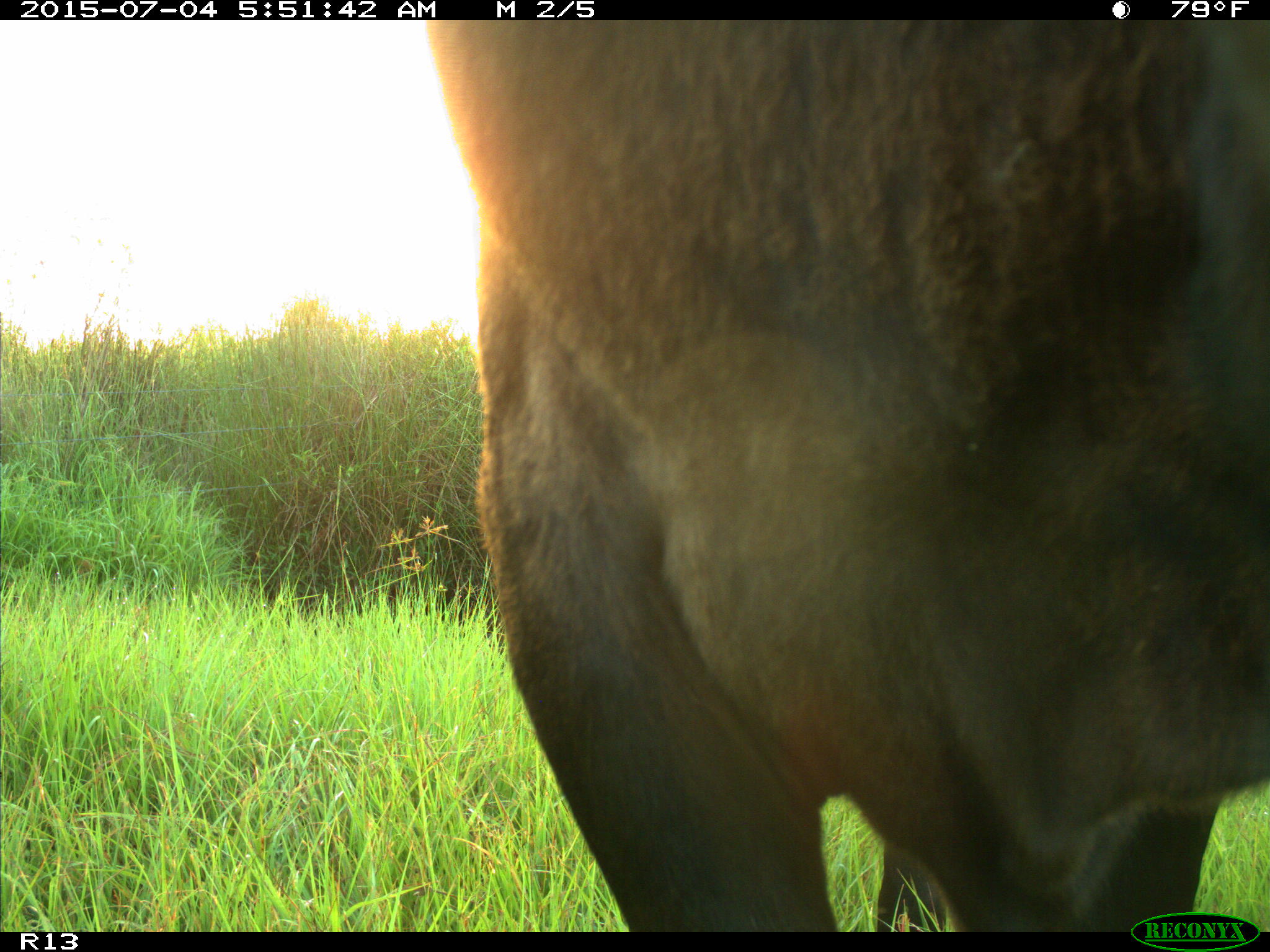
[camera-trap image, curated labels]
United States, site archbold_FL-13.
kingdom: Animalia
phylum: Chordata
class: Mammalia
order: Artiodactyla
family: Bovidae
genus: Bos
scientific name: Bos taurus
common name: domestic cow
Bos taurus (domestic cow).